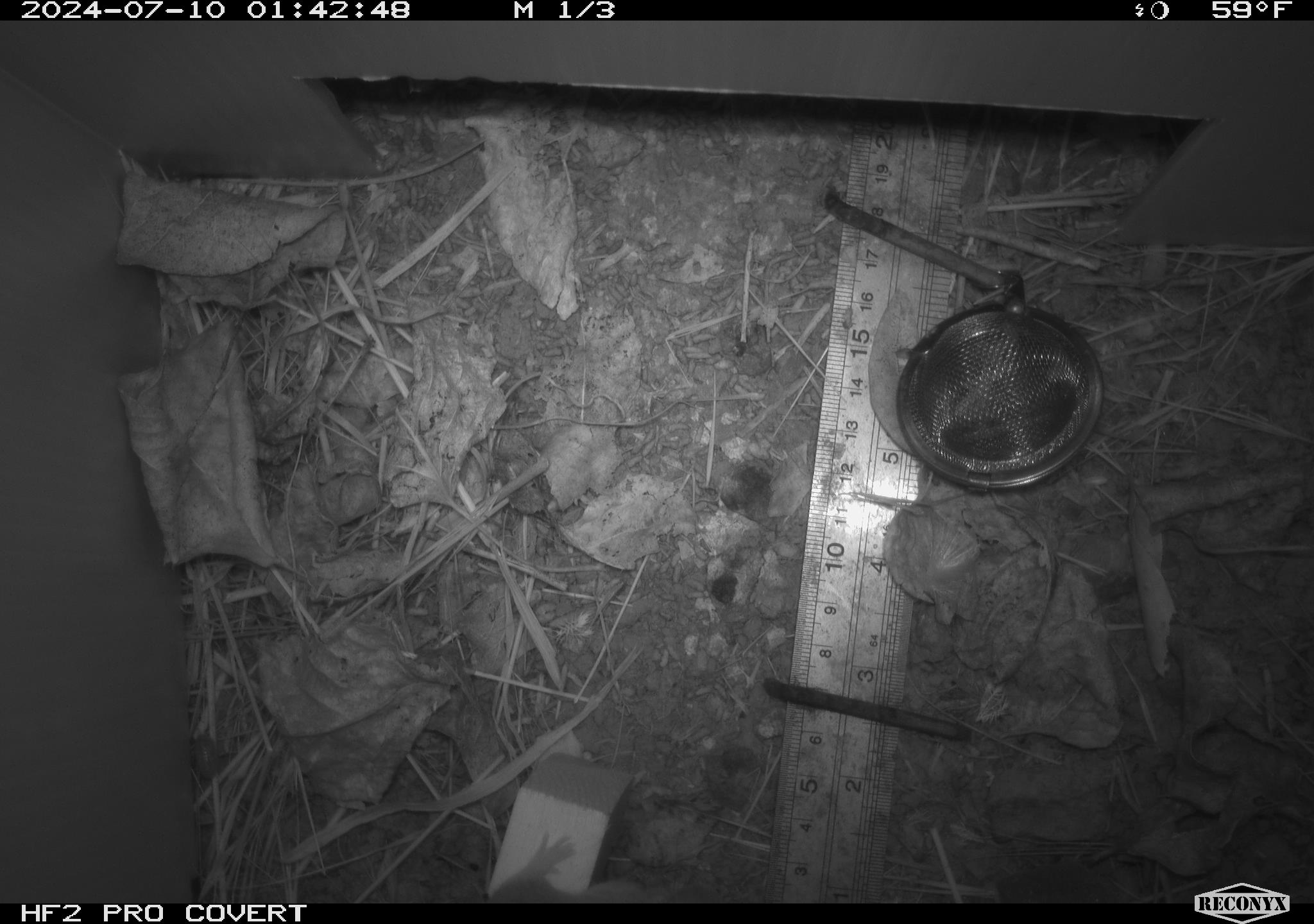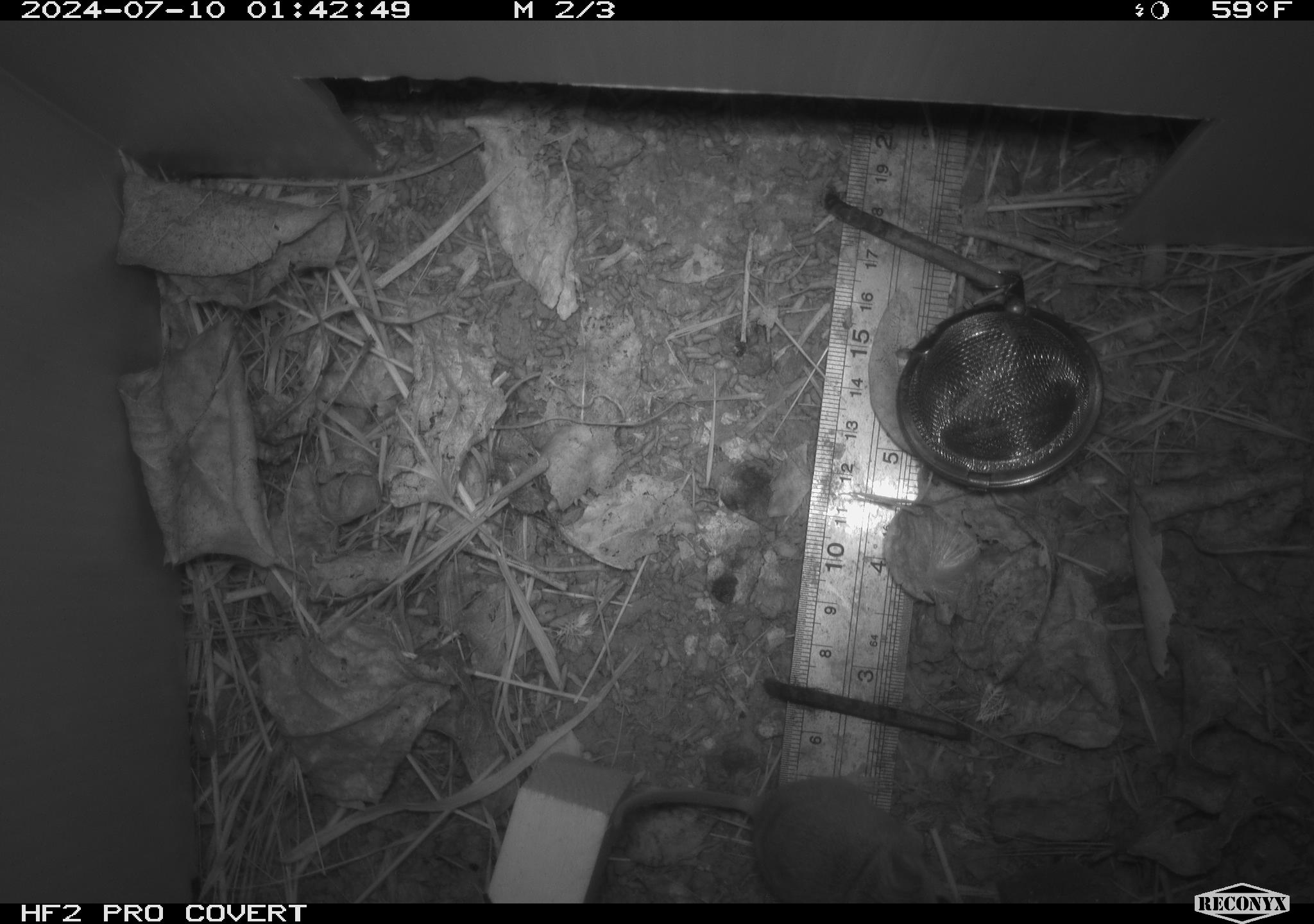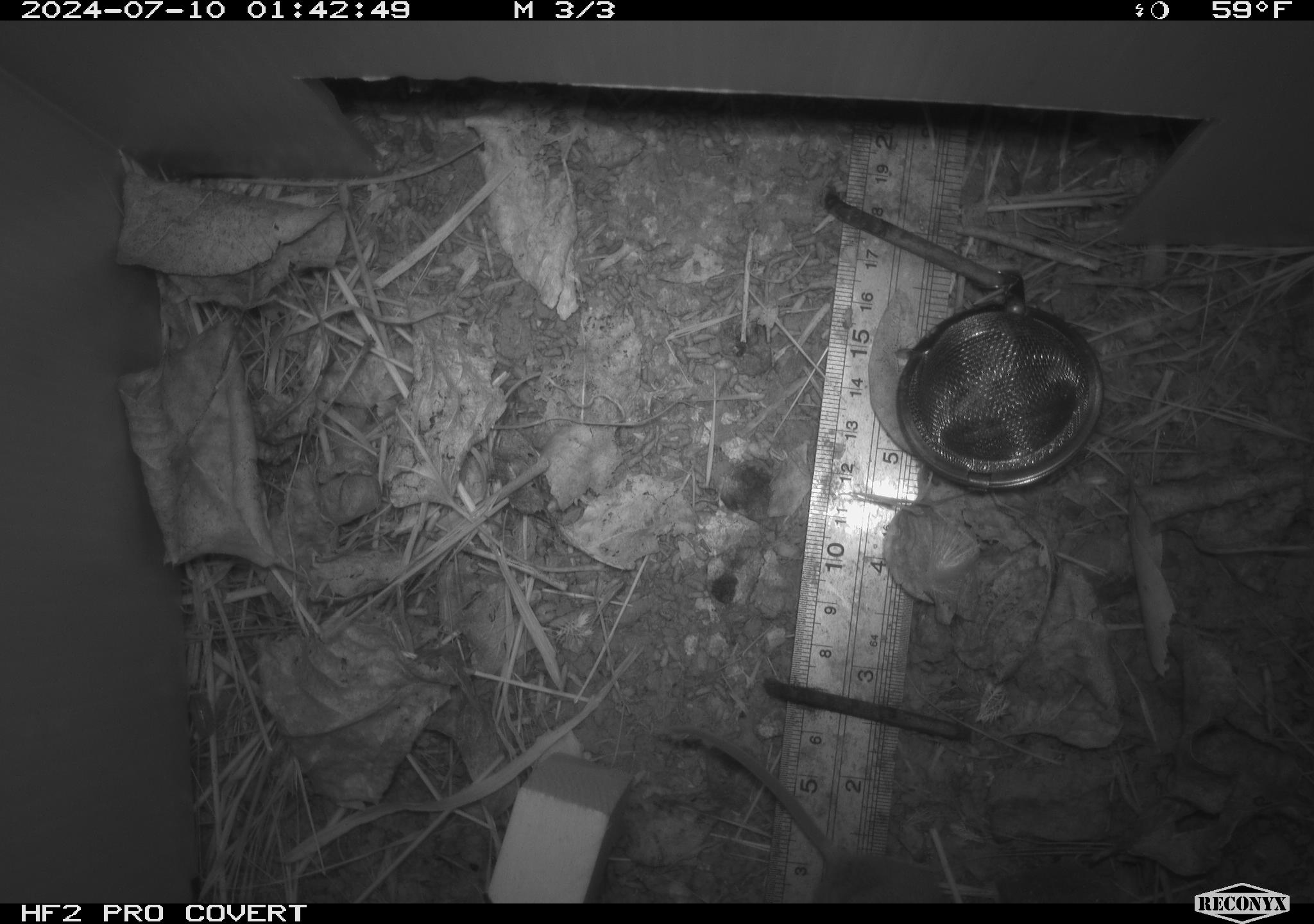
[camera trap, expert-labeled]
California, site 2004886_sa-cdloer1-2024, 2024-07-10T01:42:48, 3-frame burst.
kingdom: Animalia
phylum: Chordata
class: Mammalia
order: Rodentia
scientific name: Rodentia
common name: mouse species